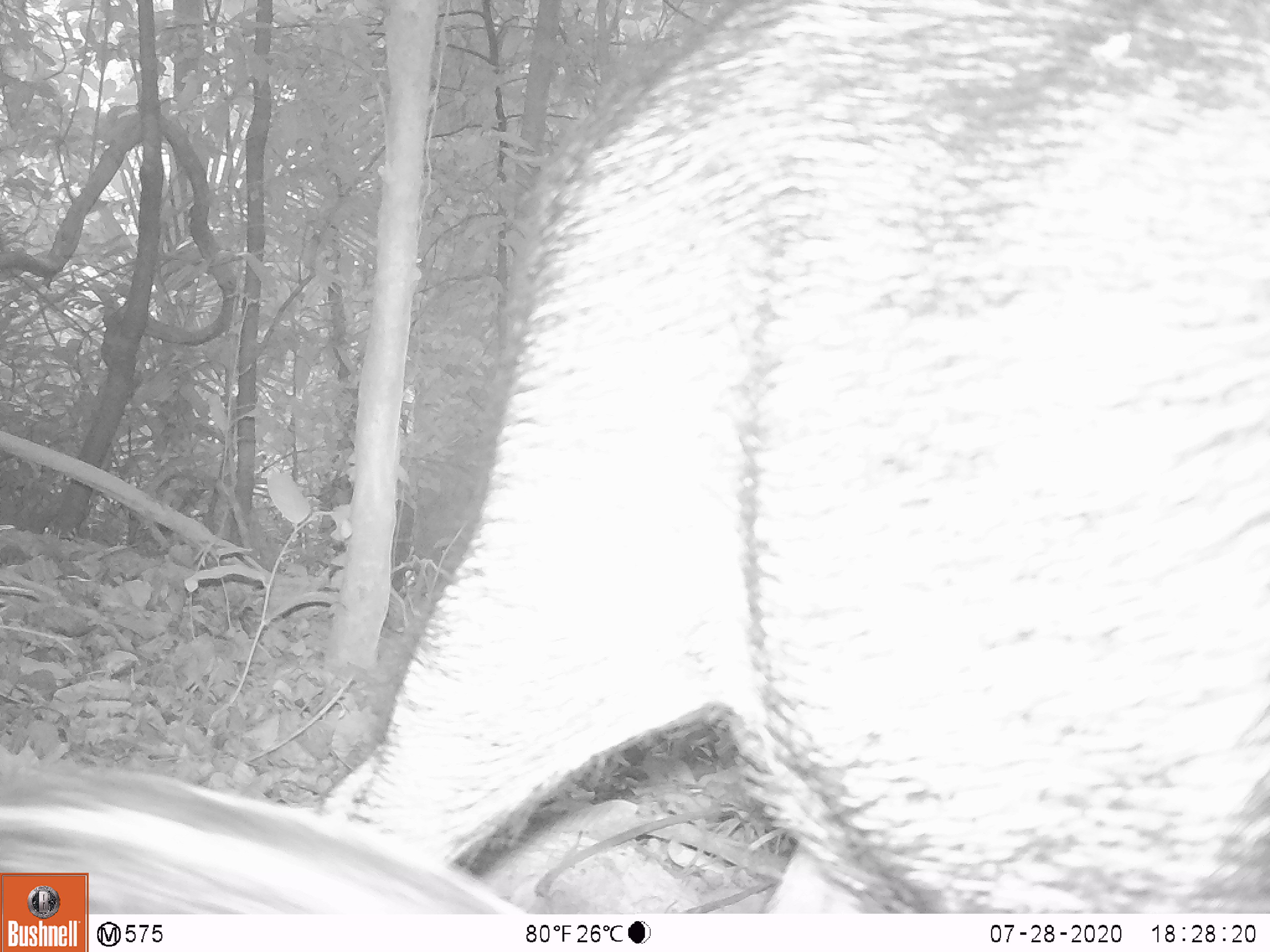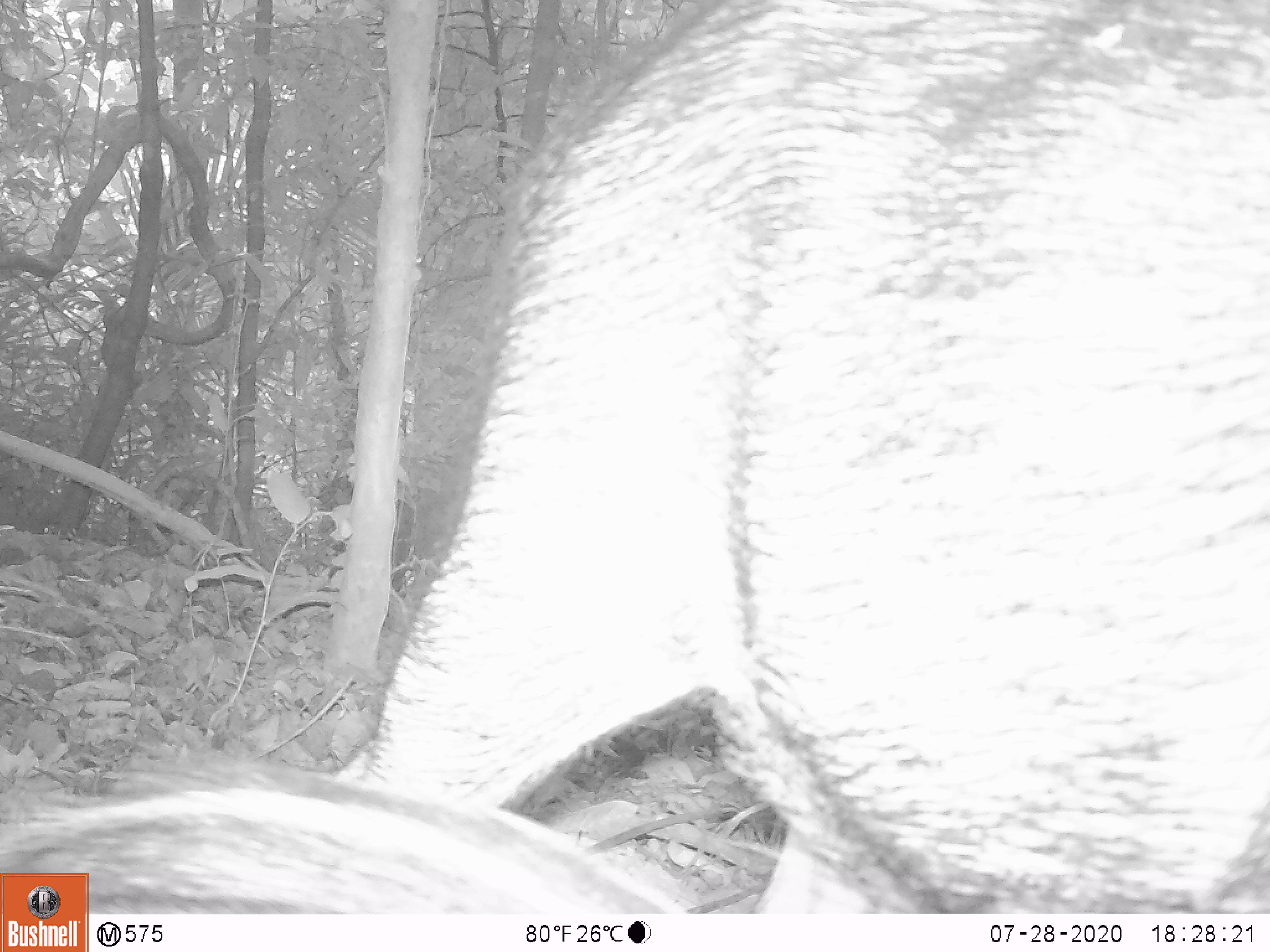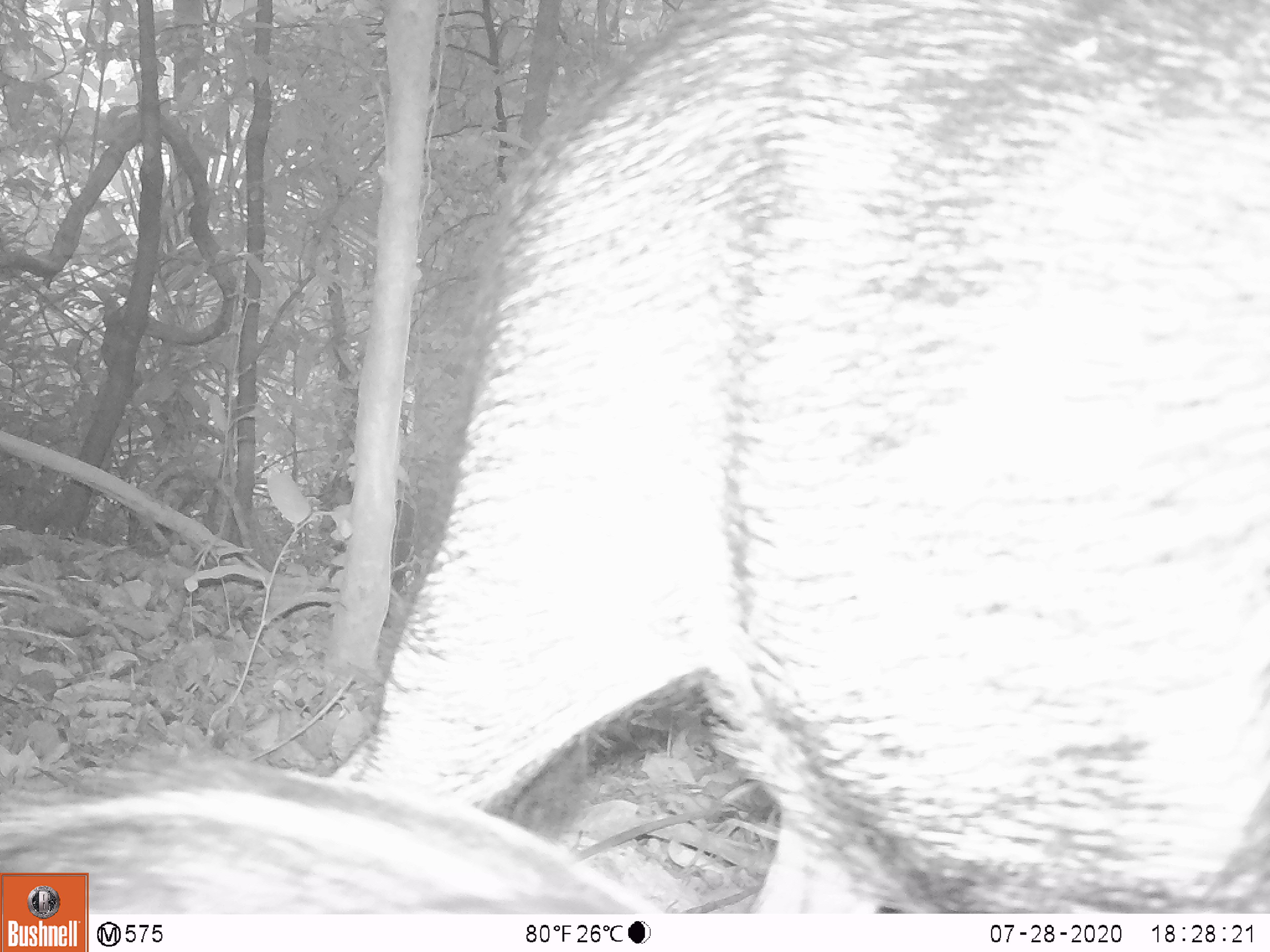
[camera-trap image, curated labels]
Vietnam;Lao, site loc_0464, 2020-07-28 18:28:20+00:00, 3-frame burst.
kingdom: Animalia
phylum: Chordata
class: Mammalia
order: Artiodactyla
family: Suidae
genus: Sus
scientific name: Sus scrofa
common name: eurasian wild pig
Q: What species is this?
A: Eurasian wild pig (Sus scrofa).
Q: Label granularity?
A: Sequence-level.